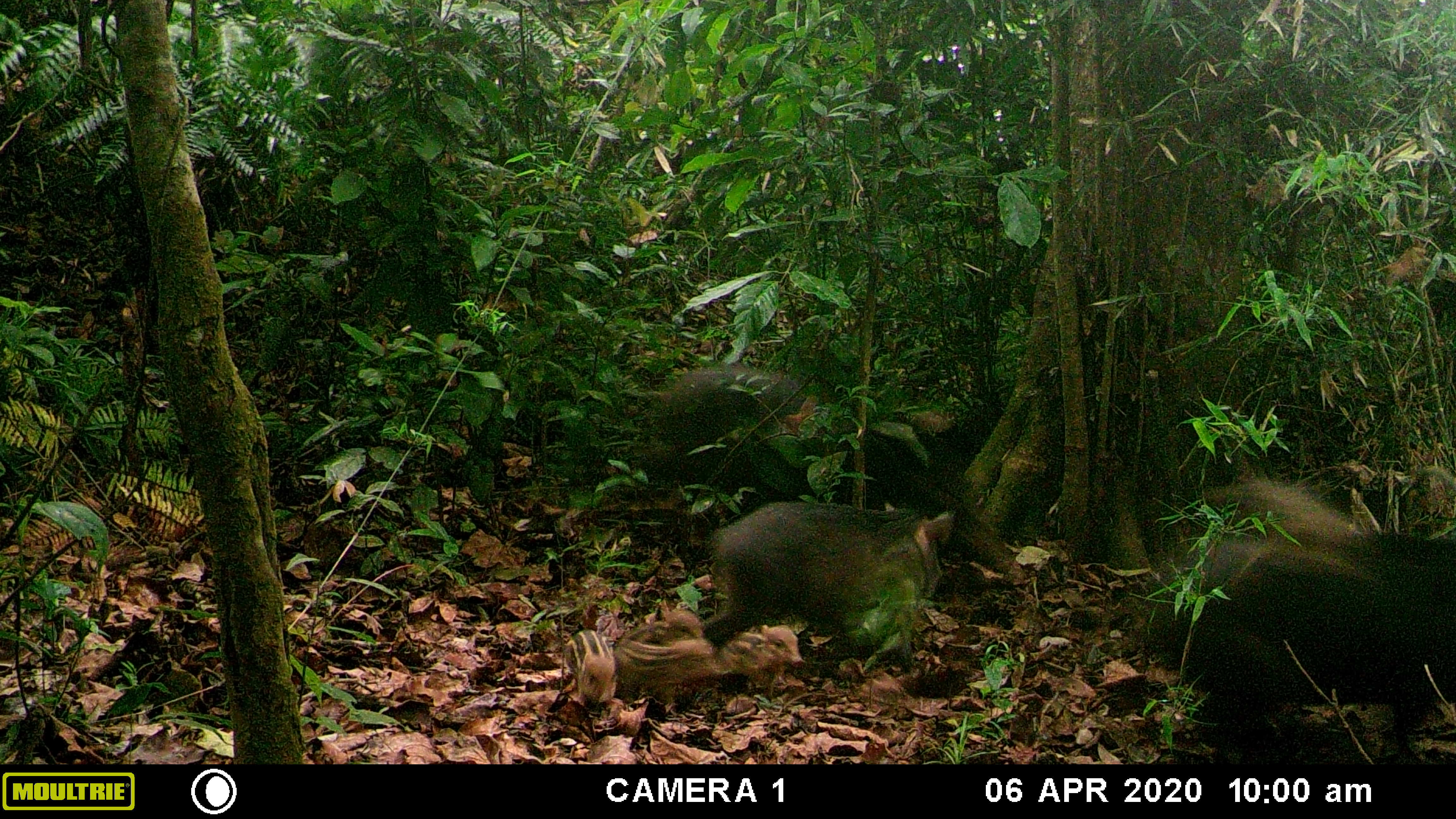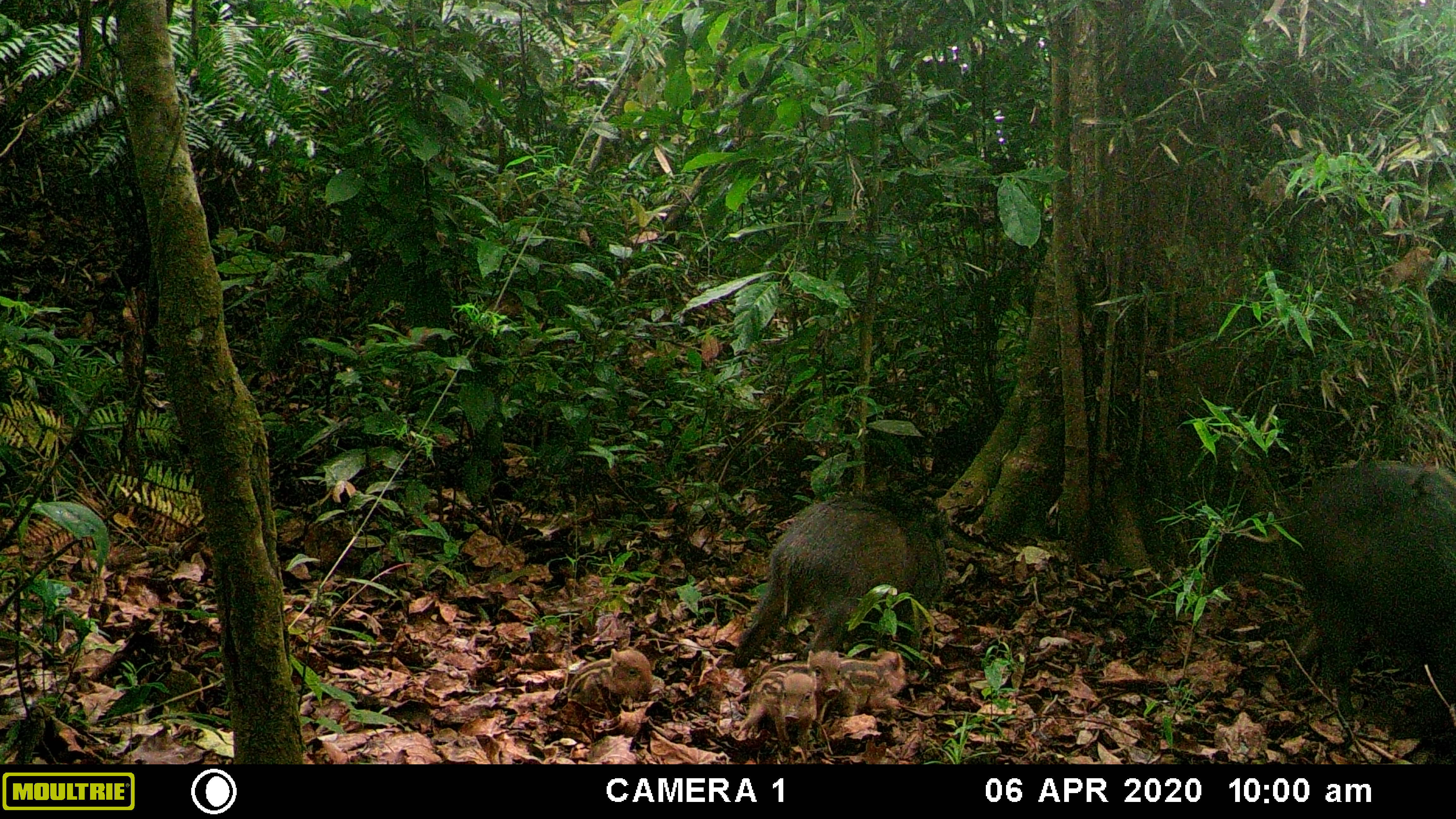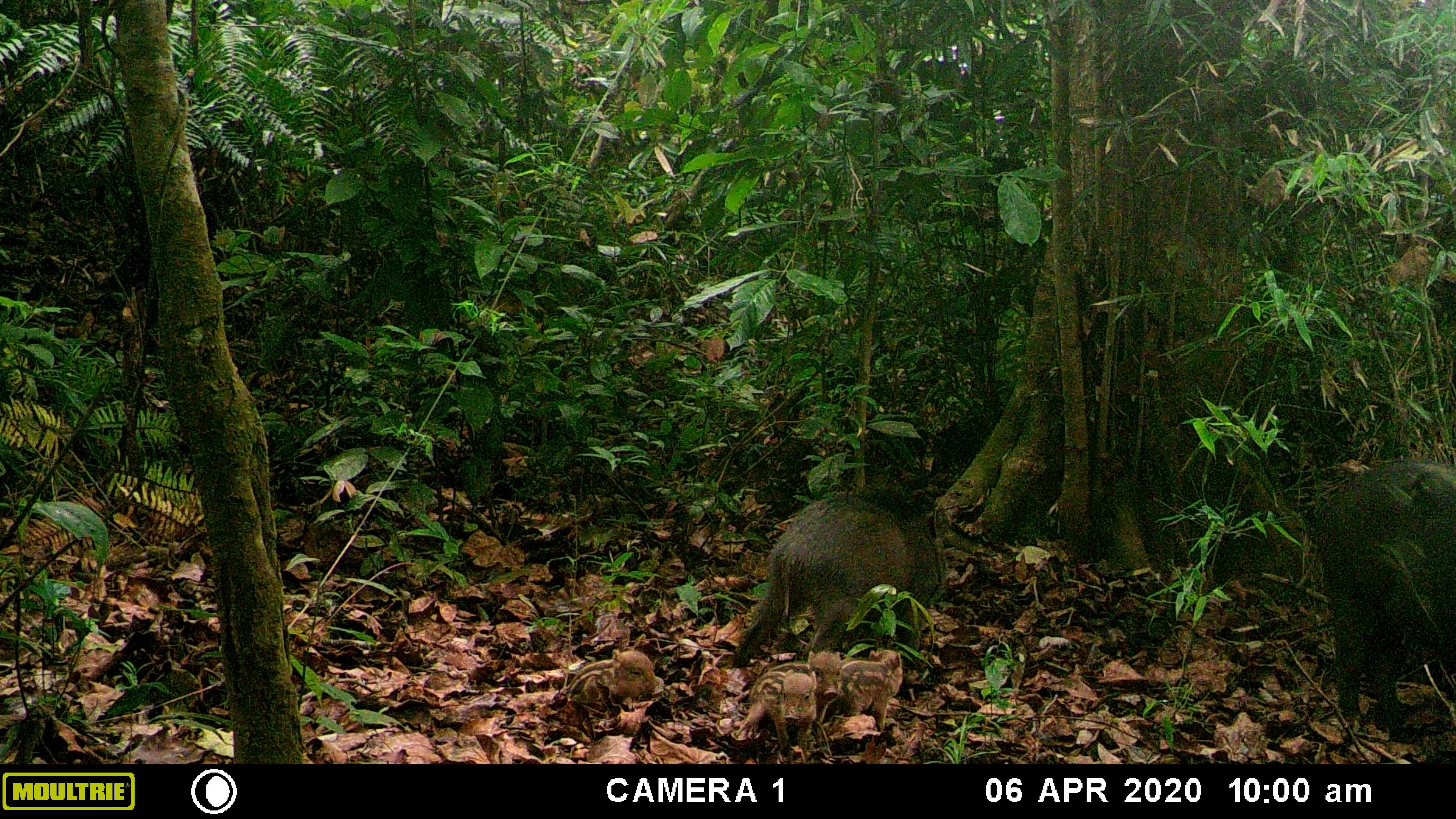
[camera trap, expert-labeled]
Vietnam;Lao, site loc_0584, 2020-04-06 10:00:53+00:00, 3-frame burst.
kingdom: Animalia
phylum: Chordata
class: Mammalia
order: Artiodactyla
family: Suidae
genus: Sus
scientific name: Sus scrofa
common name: eurasian wild pig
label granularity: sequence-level